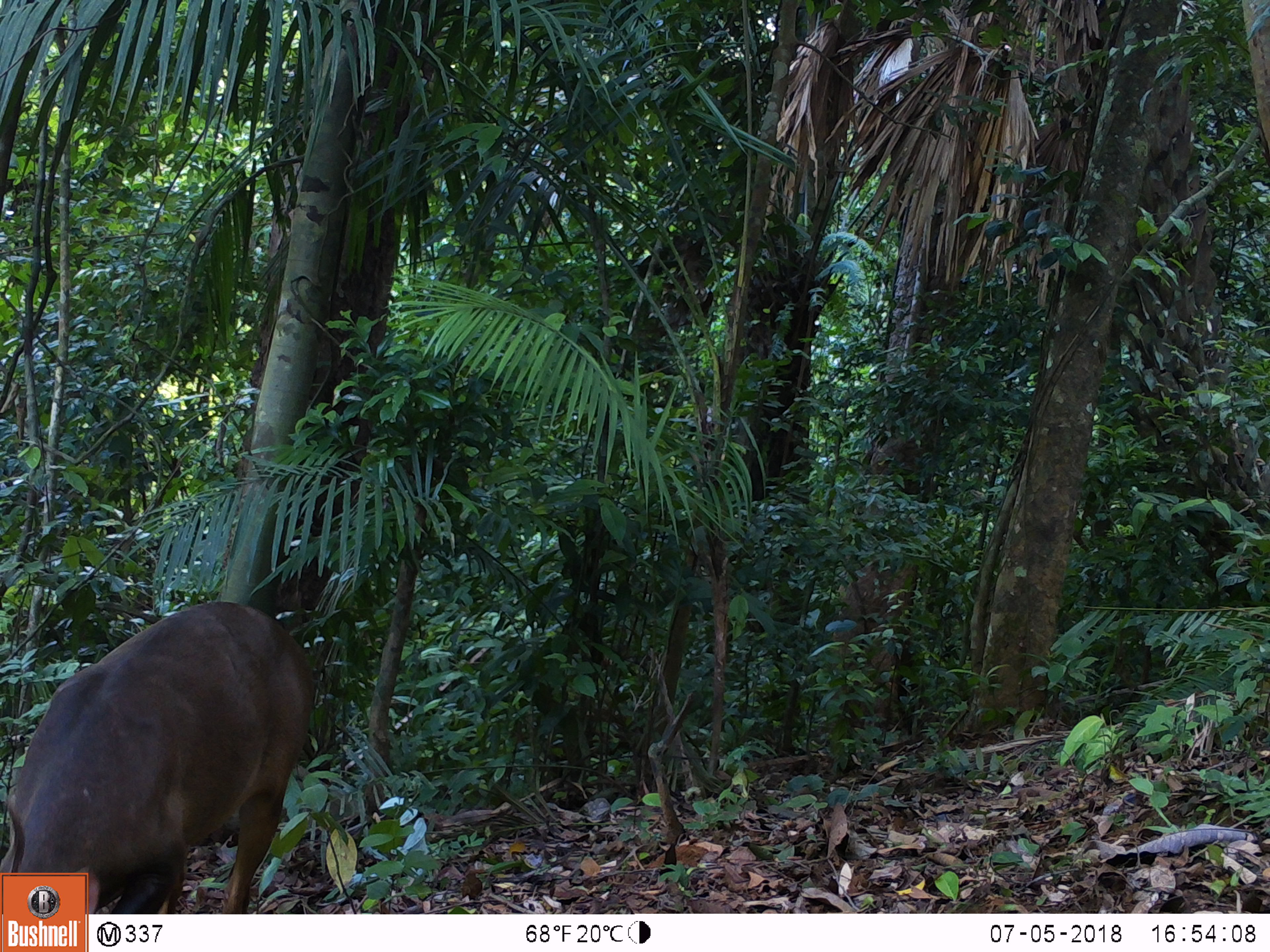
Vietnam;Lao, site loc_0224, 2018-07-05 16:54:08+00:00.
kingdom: Animalia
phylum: Chordata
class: Mammalia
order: Artiodactyla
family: Cervidae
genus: Muntiacus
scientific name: Muntiacus vuquangensis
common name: large-antlered muntjac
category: large antlered muntjac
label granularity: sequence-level